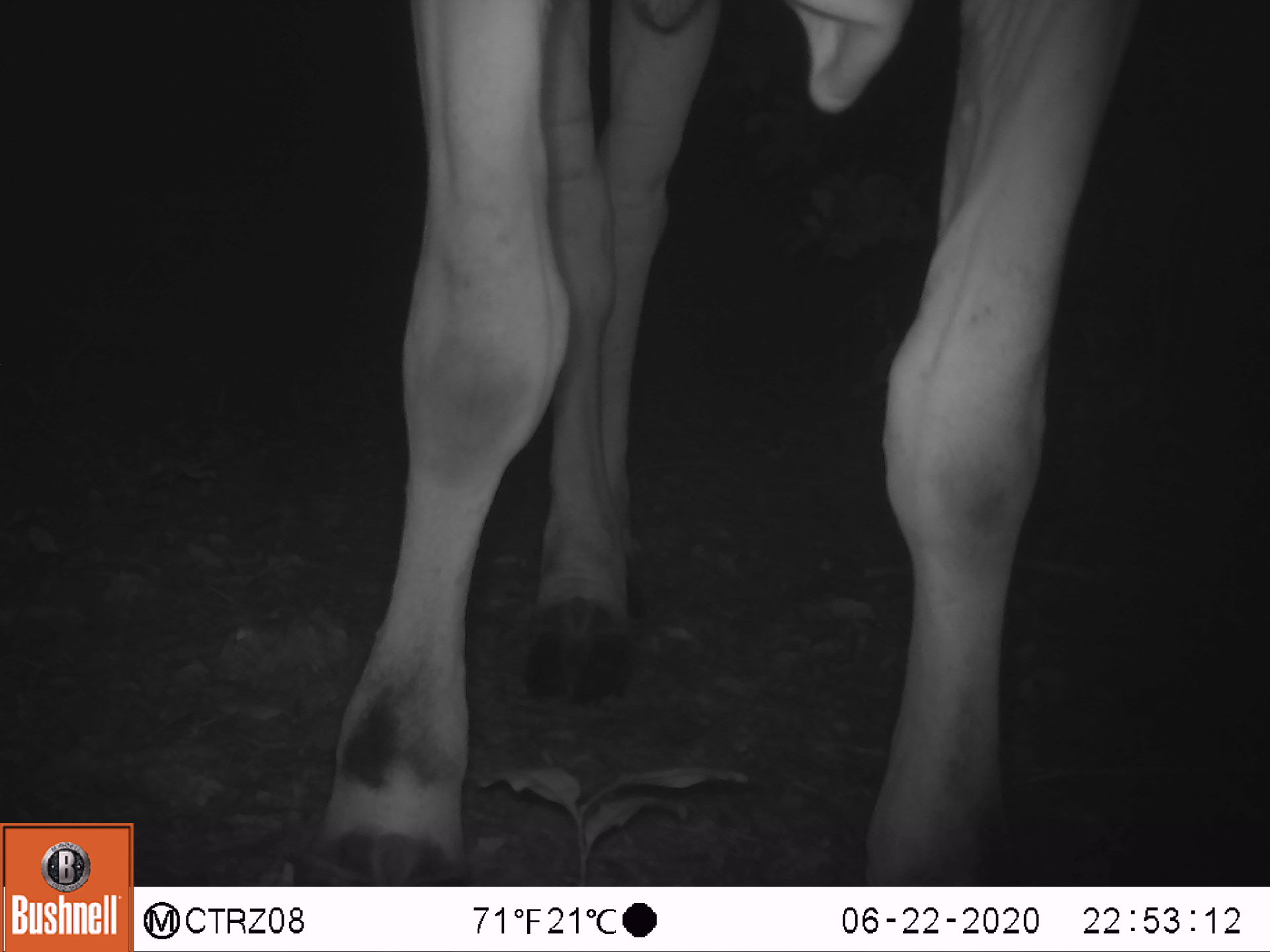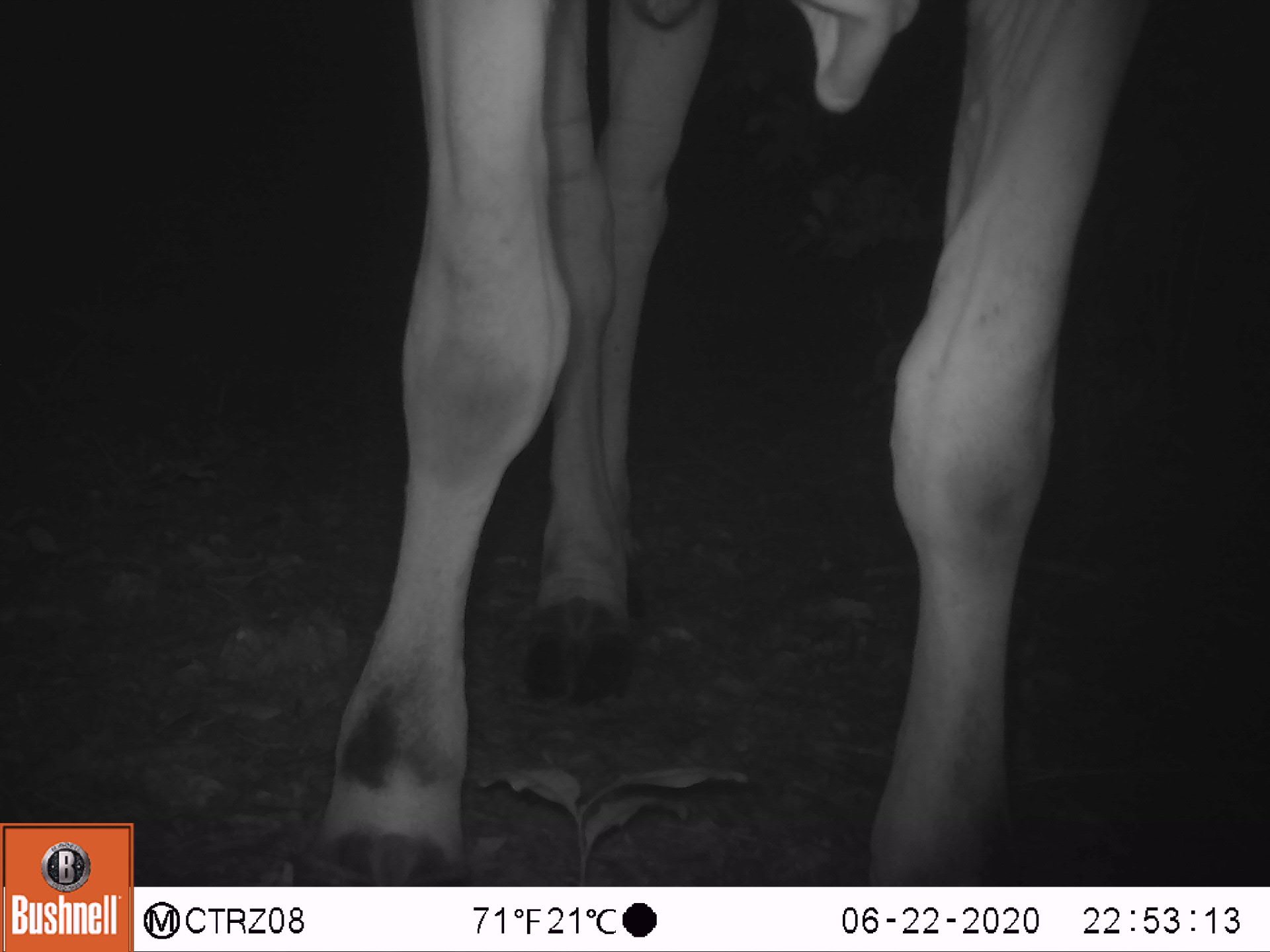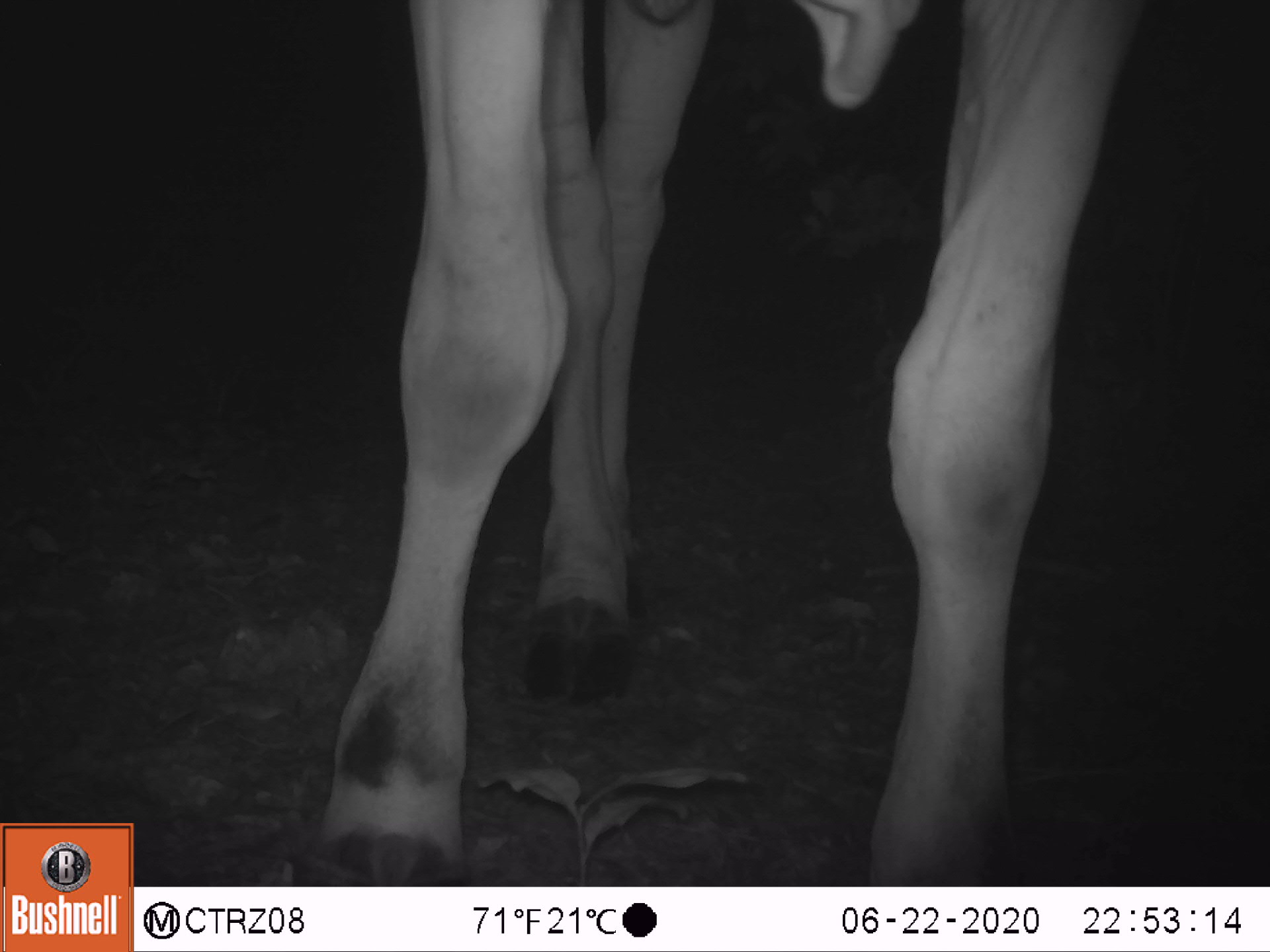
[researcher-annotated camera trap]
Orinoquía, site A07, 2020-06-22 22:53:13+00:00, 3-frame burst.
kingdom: Animalia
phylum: Chordata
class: Mammalia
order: Artiodactyla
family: Bovidae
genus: Bos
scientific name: Bos taurus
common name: cow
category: cattle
Cattle (cow) (Bos taurus).